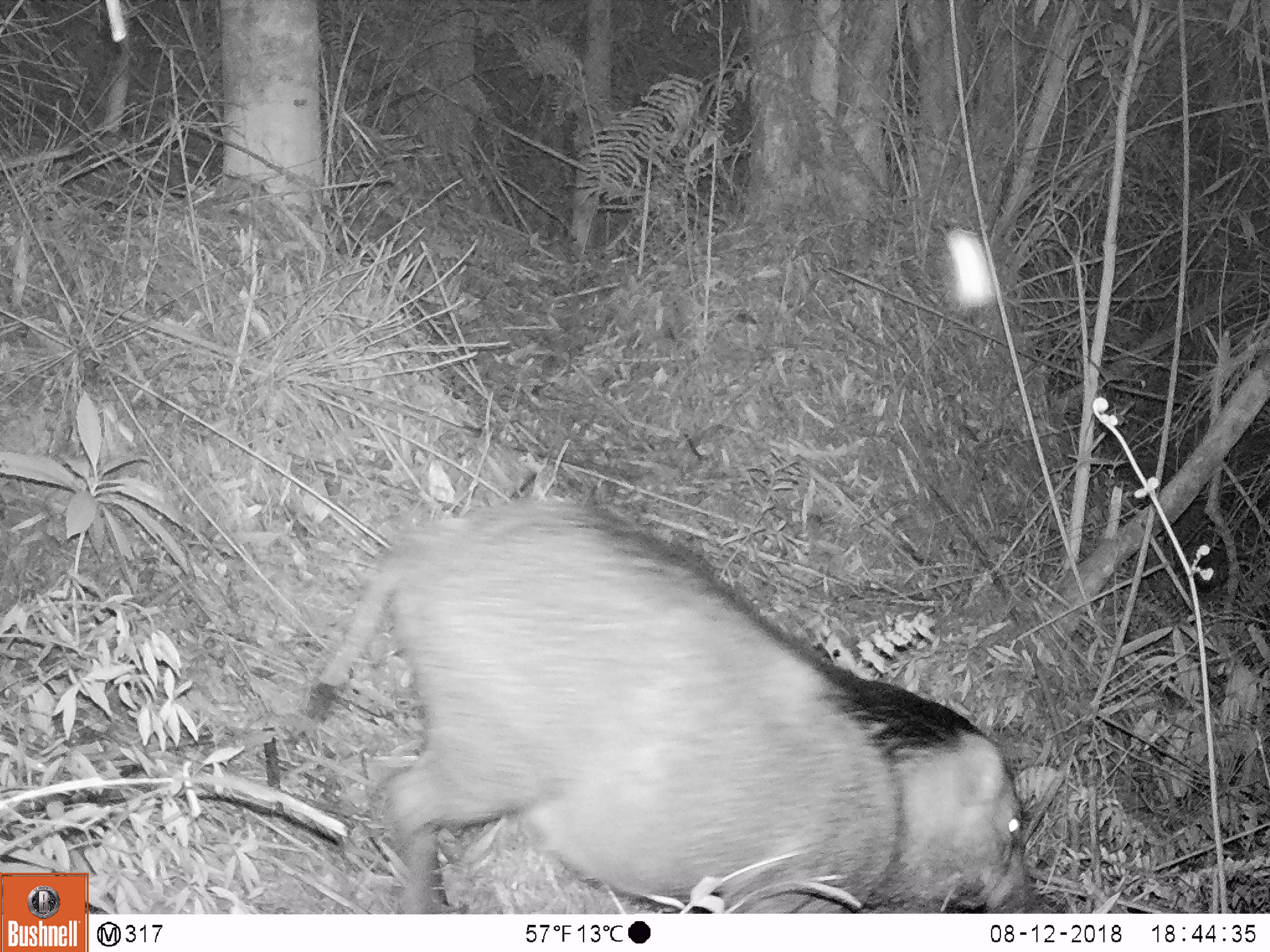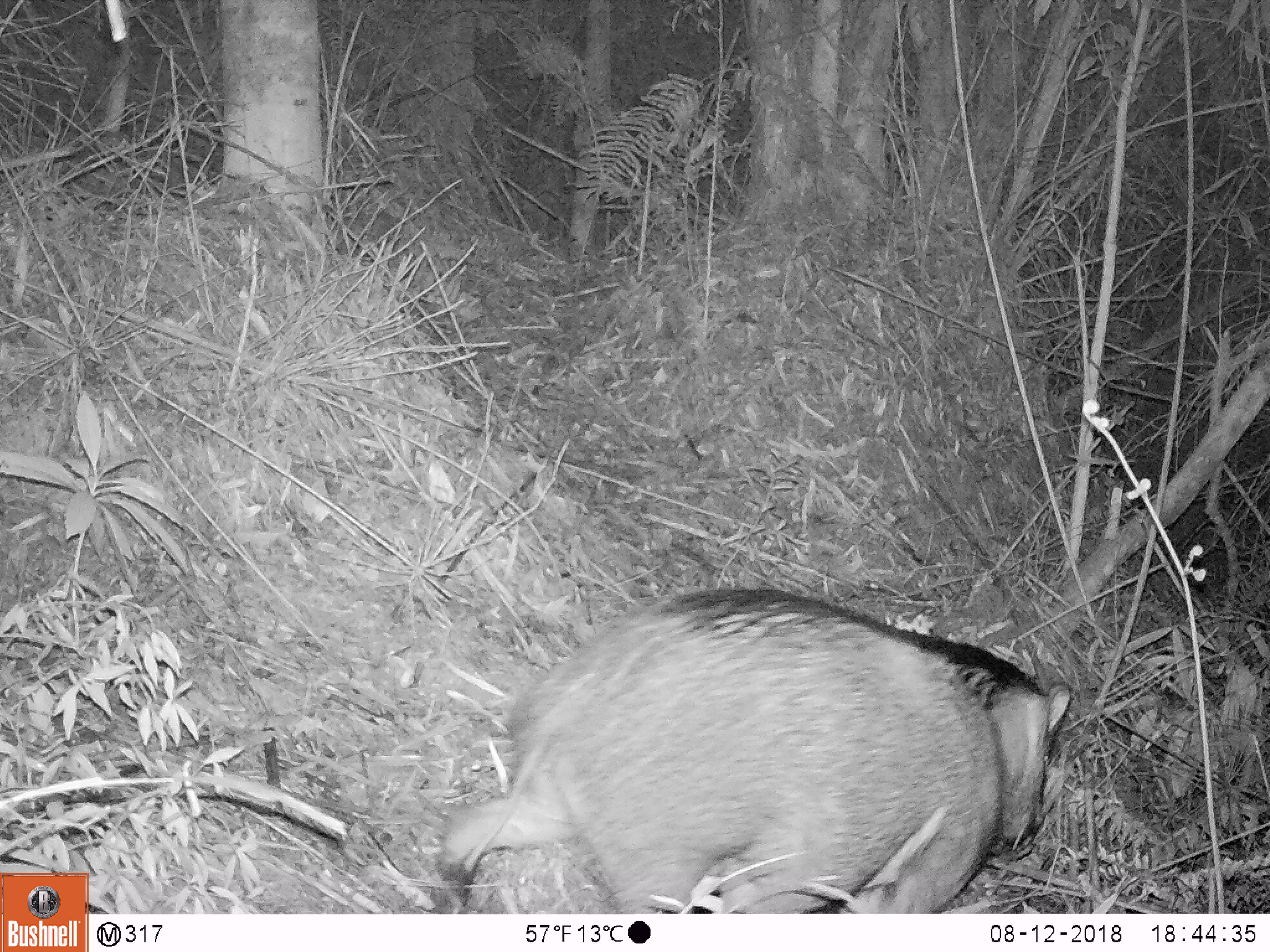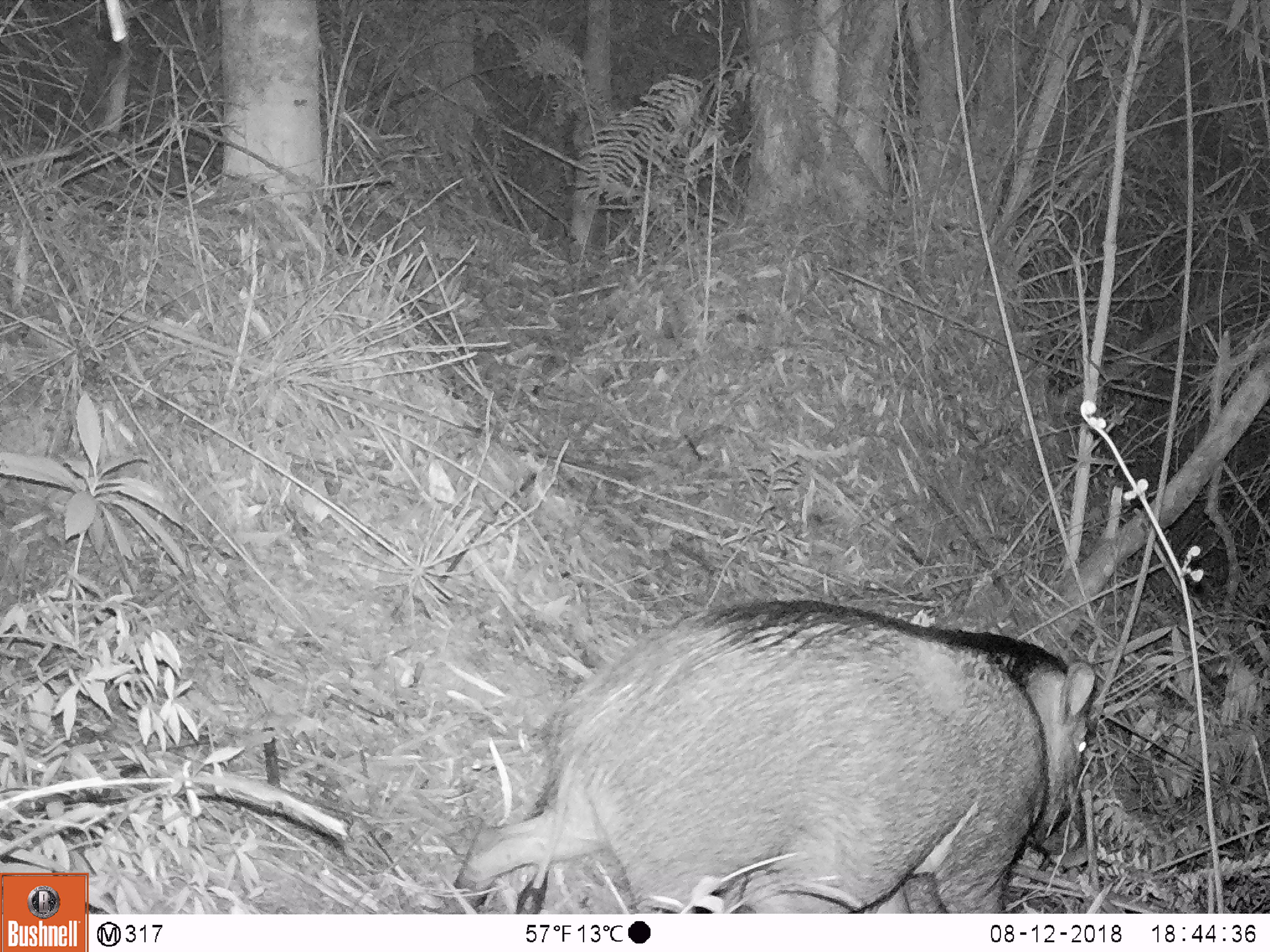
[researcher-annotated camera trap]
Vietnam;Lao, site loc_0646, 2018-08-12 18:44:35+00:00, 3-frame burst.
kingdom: Animalia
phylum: Chordata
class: Mammalia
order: Artiodactyla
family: Suidae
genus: Sus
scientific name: Sus scrofa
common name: eurasian wild pig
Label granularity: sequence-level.